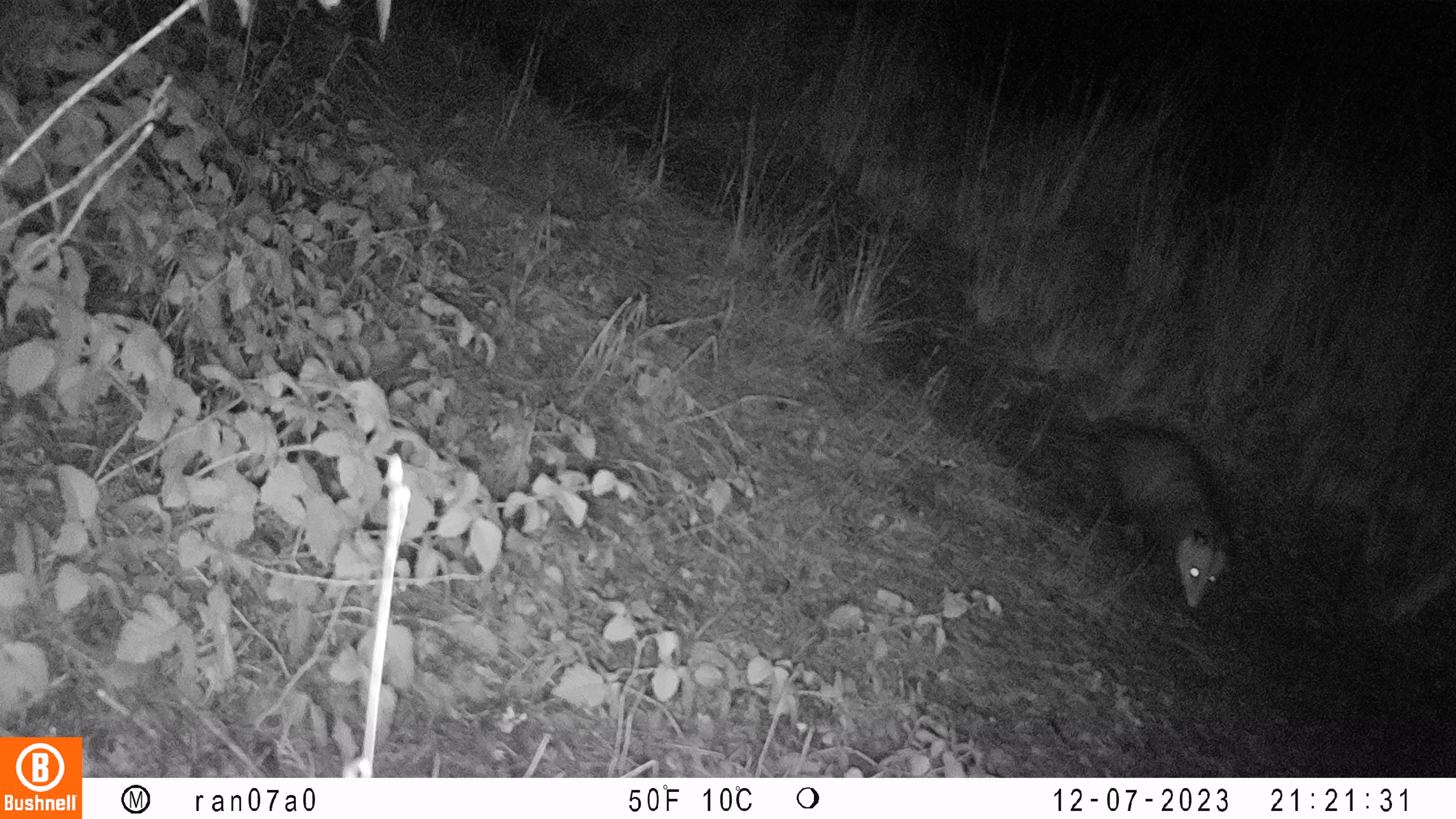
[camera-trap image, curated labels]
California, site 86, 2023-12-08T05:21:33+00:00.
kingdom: Animalia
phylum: Chordata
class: Mammalia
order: Didelphimorphia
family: Didelphidae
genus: Didelphis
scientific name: Didelphis virginiana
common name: virginia opossum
Virginia opossum (Didelphis virginiana).